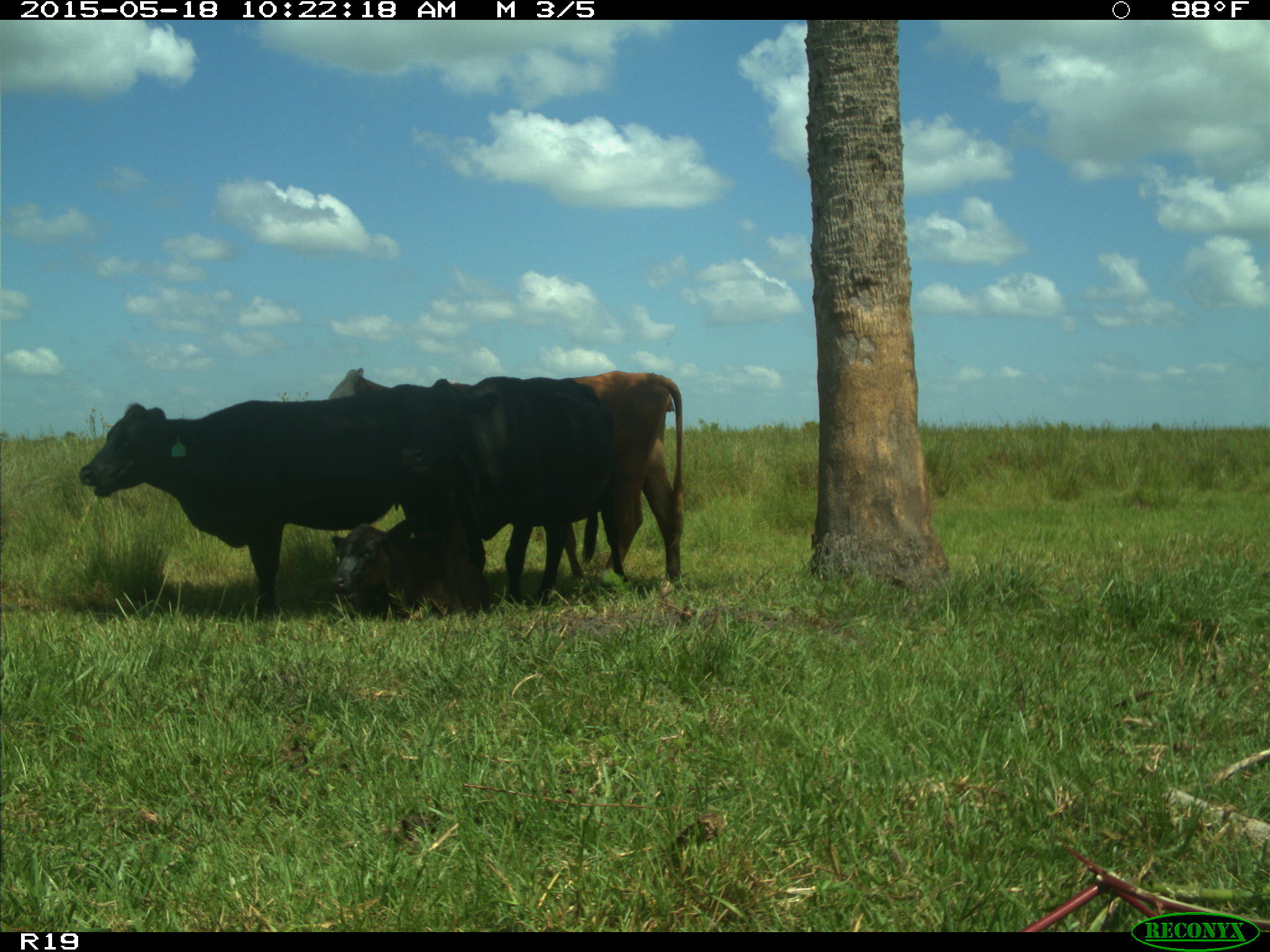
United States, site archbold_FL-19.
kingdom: Animalia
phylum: Chordata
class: Mammalia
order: Artiodactyla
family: Bovidae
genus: Bos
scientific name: Bos taurus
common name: domestic cow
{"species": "Bos taurus (domestic cow)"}